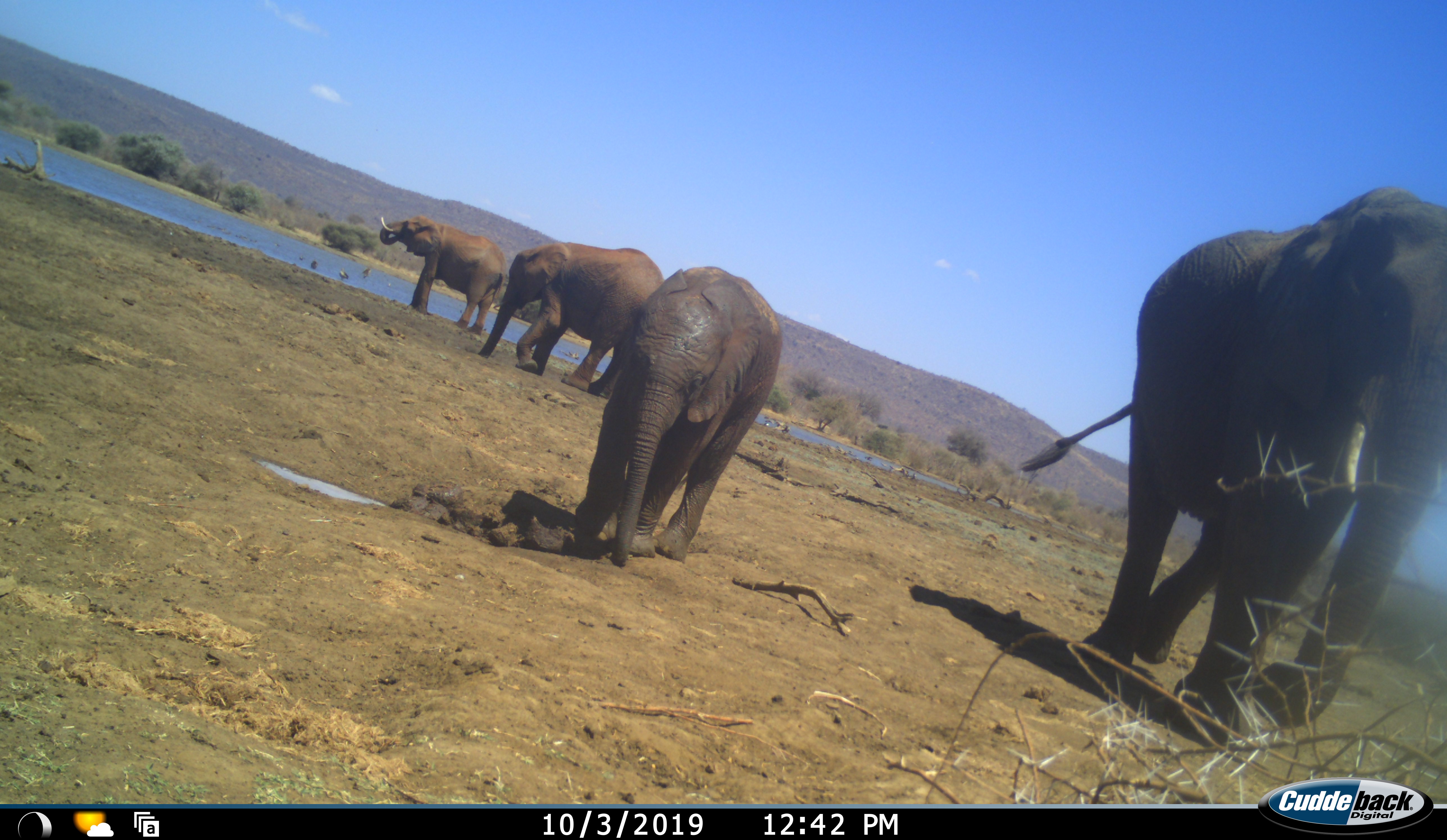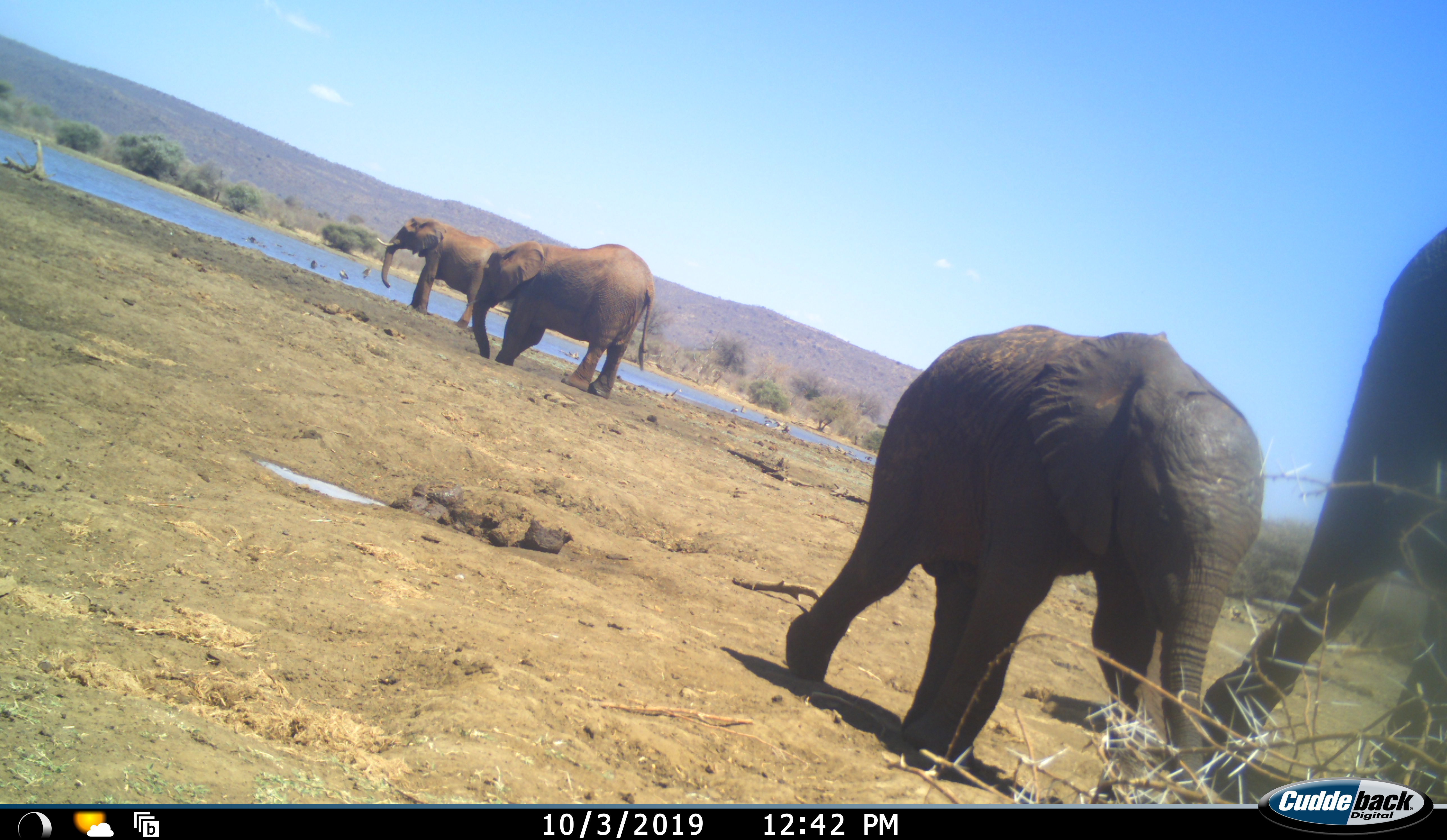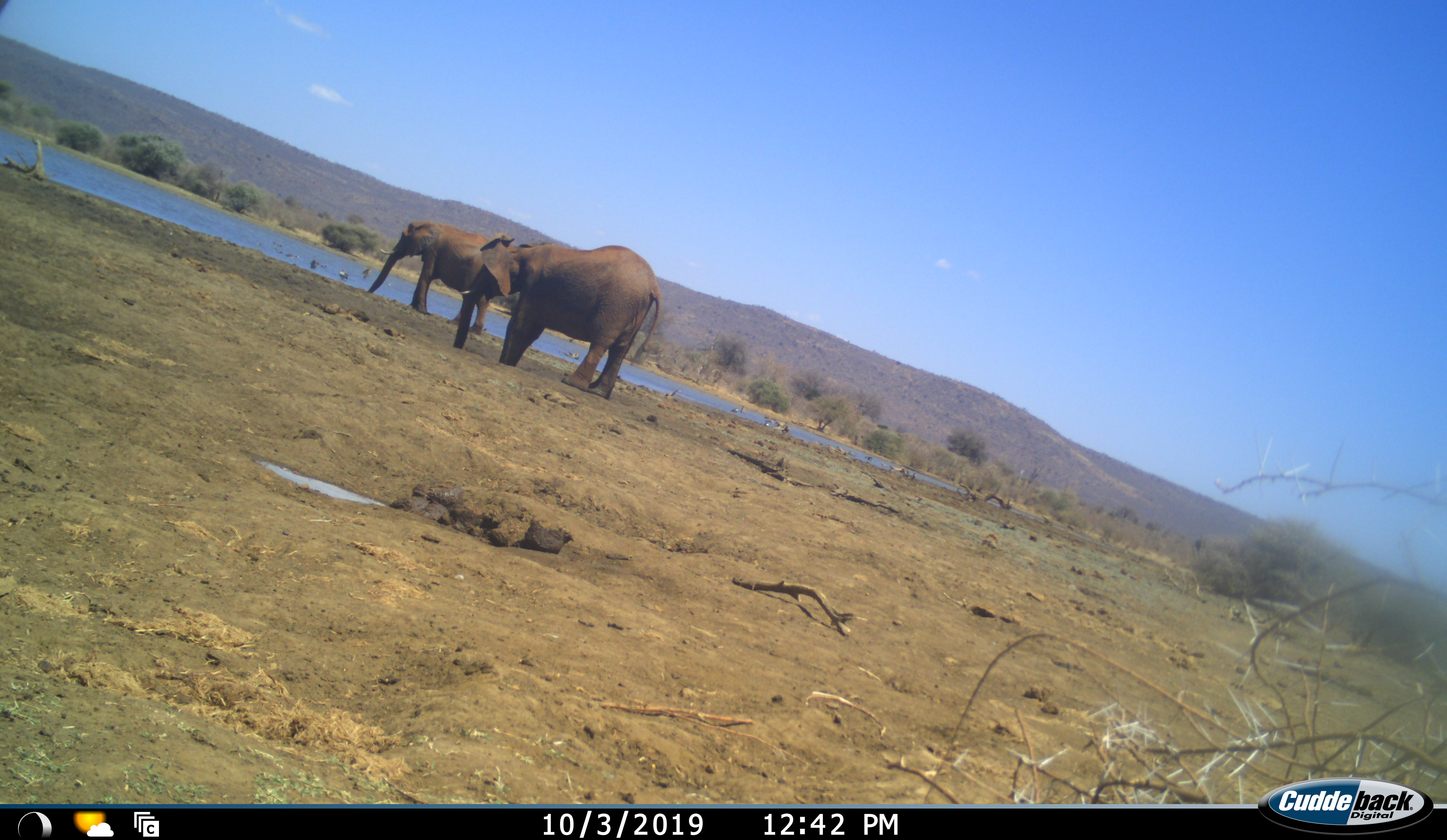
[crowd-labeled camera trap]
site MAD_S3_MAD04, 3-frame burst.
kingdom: Animalia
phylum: Chordata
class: Mammalia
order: Proboscidea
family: Elephantidae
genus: Loxodonta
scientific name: Loxodonta africana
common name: african bush elephant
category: elephant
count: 4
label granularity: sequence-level